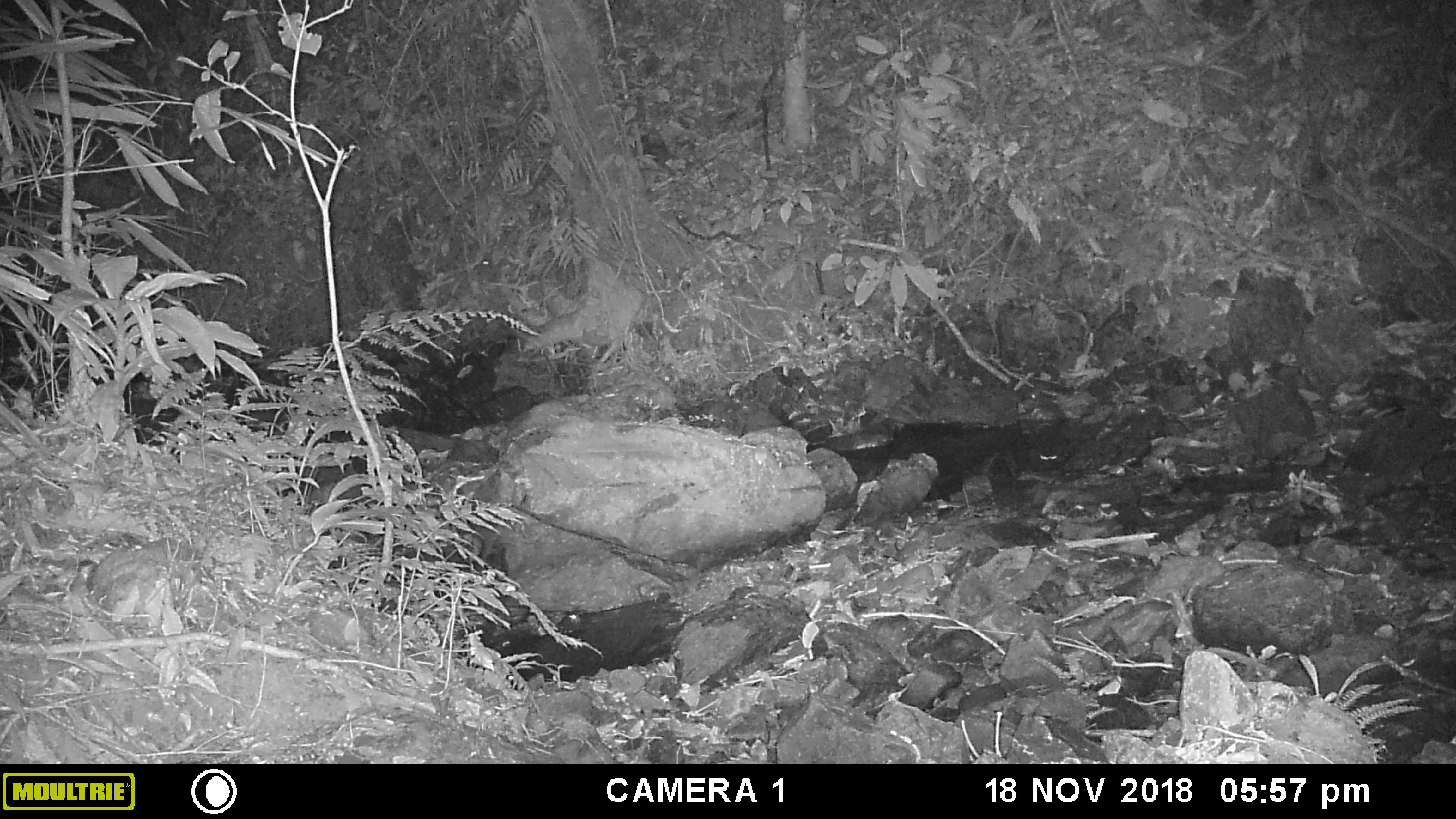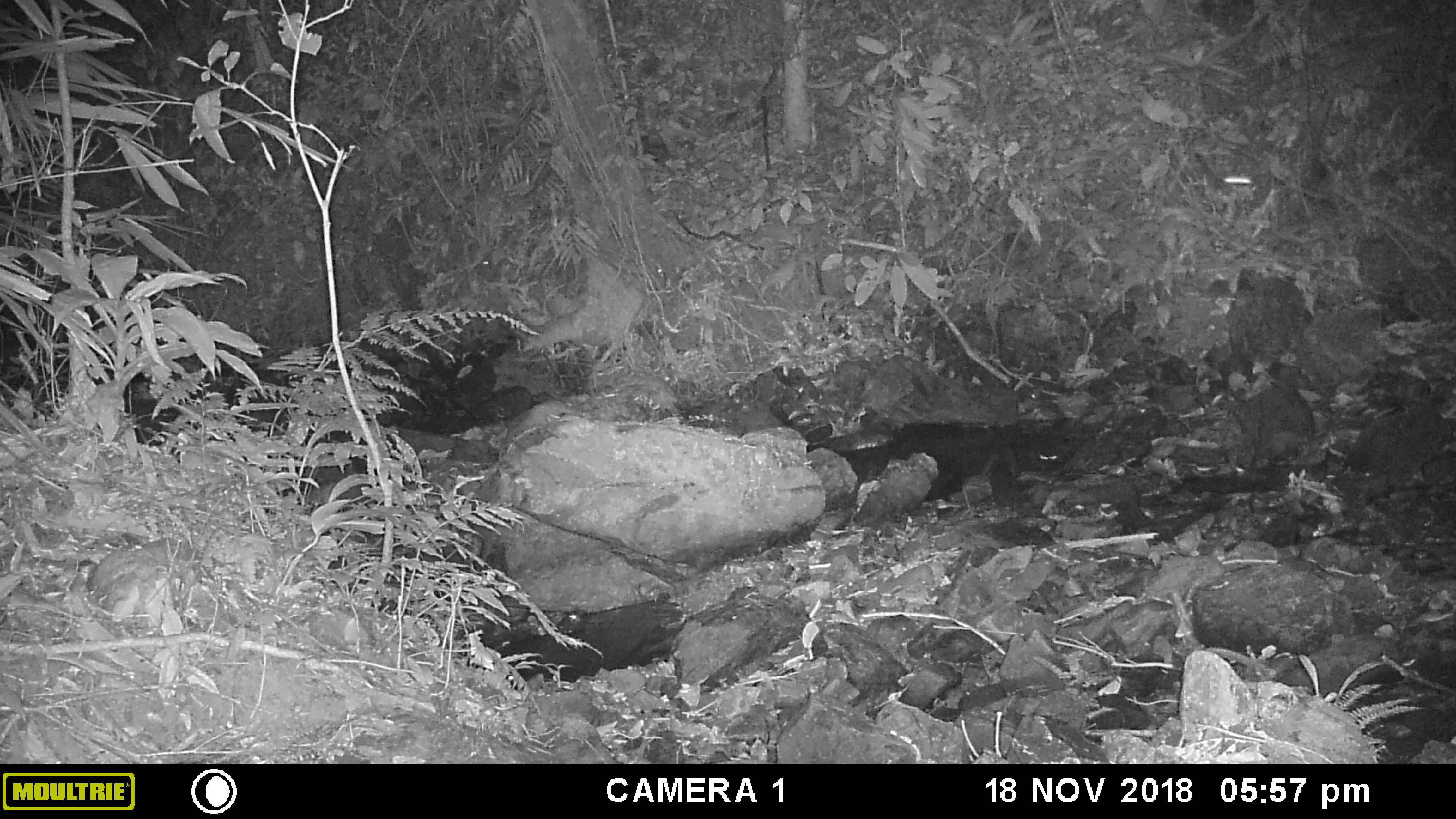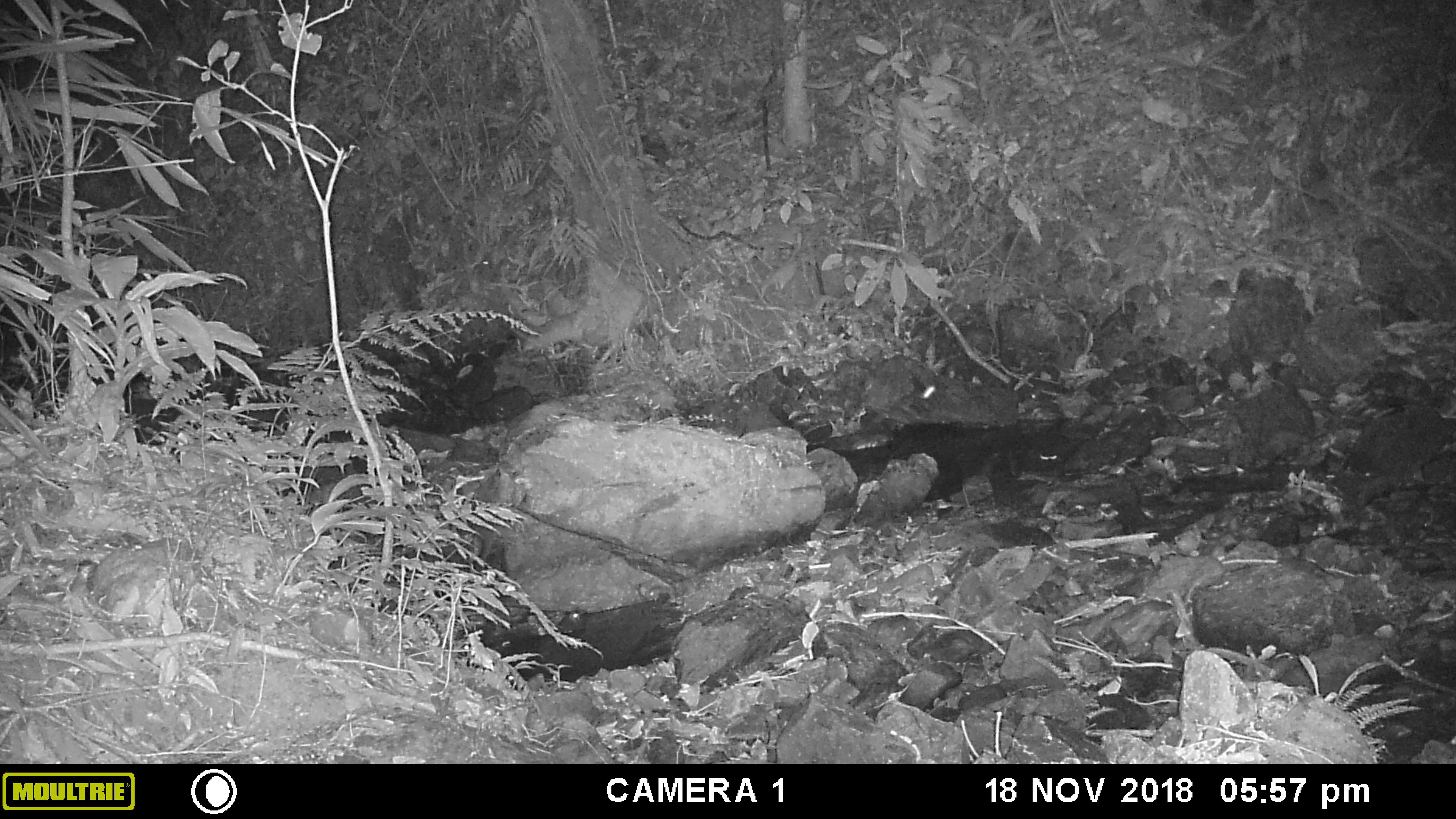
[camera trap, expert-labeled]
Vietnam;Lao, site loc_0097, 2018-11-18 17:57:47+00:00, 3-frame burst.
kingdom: Animalia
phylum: Arthropoda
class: Insecta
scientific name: Insecta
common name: insect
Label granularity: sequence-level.